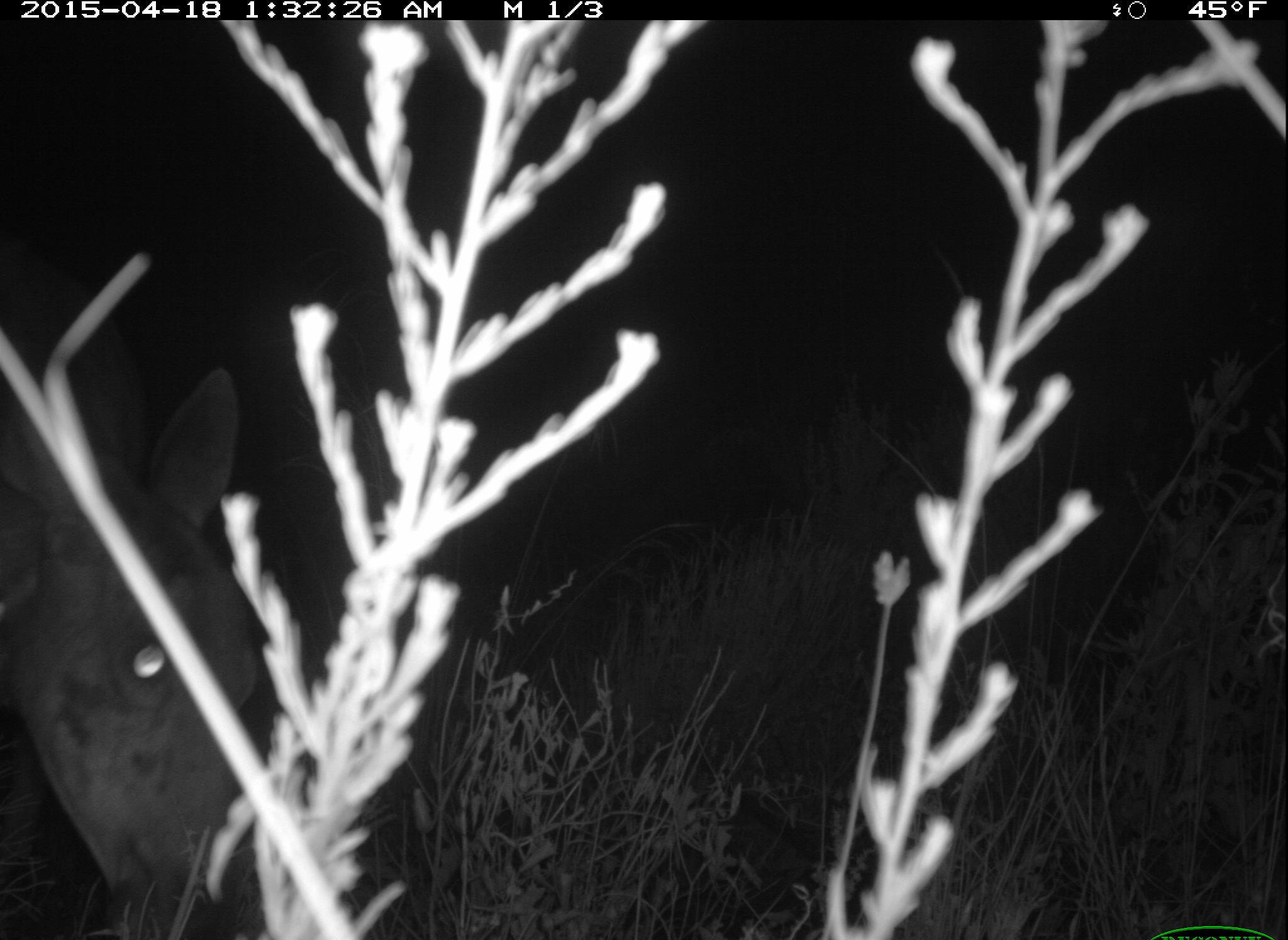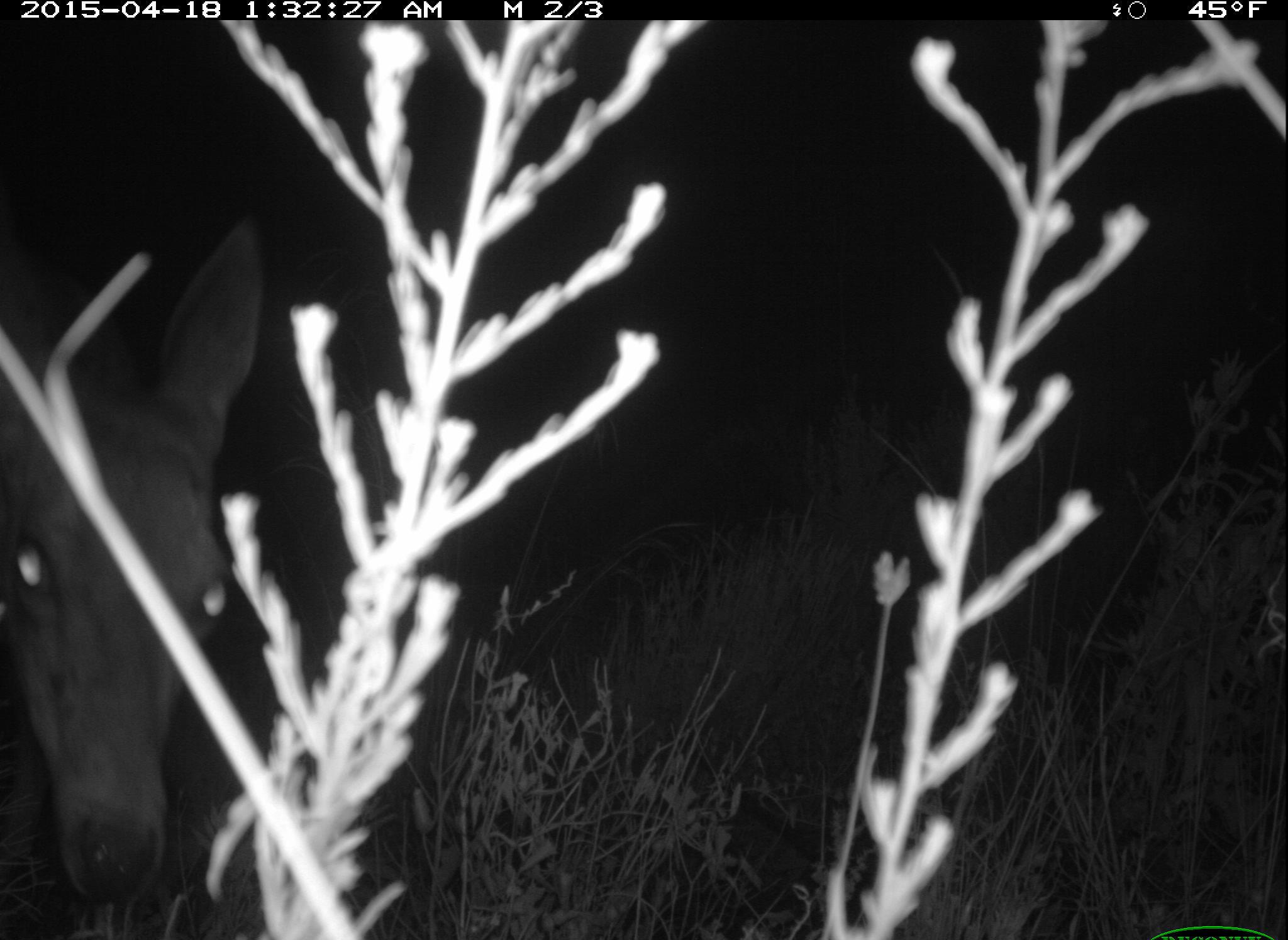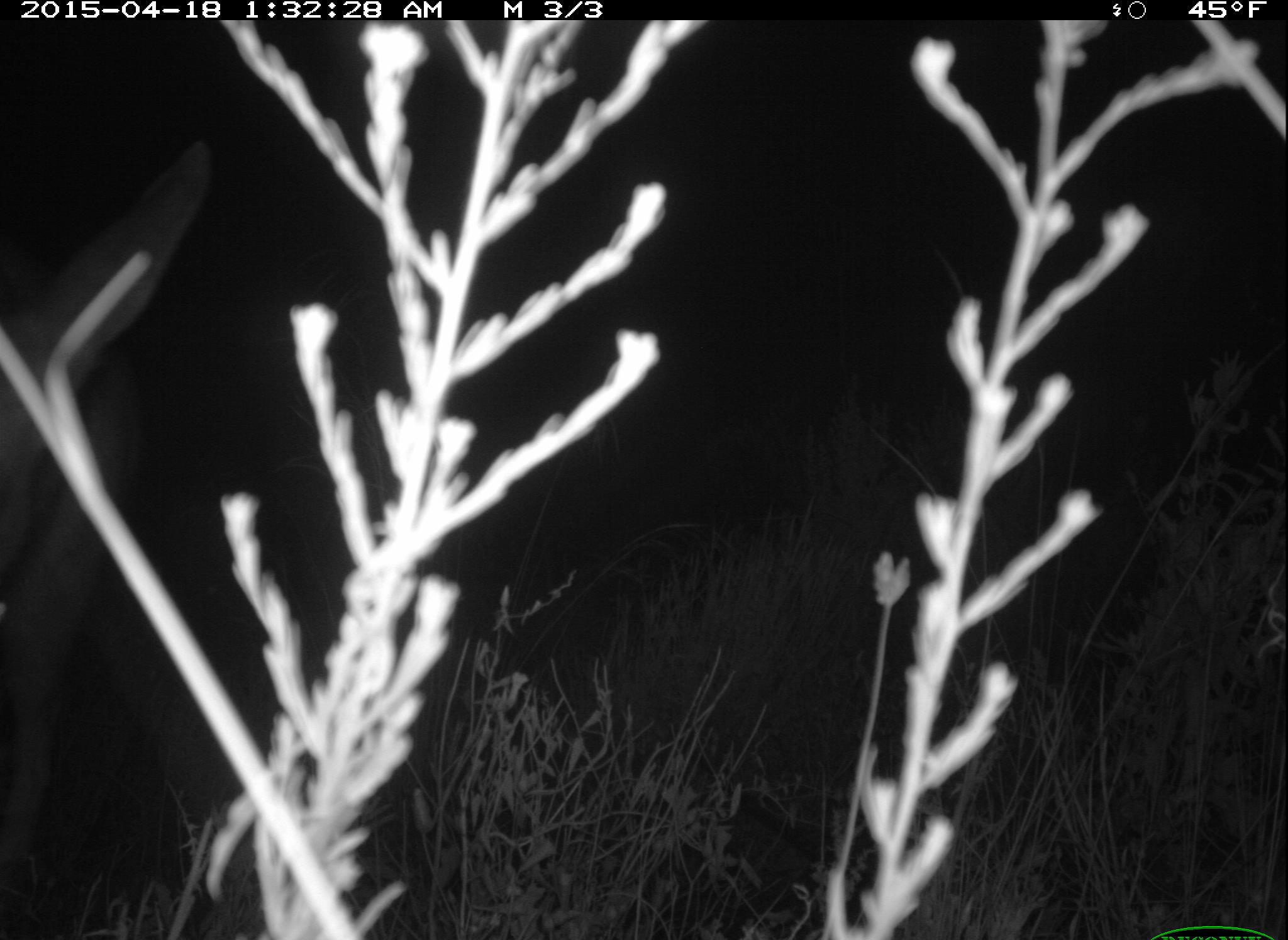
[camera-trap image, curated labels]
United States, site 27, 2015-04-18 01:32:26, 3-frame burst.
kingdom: Animalia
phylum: Chordata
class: Mammalia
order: Artiodactyla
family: Cervidae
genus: Odocoileus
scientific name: Odocoileus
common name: deer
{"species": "deer (Odocoileus)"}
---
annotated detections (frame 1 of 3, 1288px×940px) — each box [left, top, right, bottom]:
deer: [0, 321, 273, 940]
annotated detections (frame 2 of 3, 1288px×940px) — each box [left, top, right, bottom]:
deer: [0, 213, 263, 907]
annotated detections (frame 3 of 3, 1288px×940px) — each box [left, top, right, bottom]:
deer: [0, 130, 208, 924]